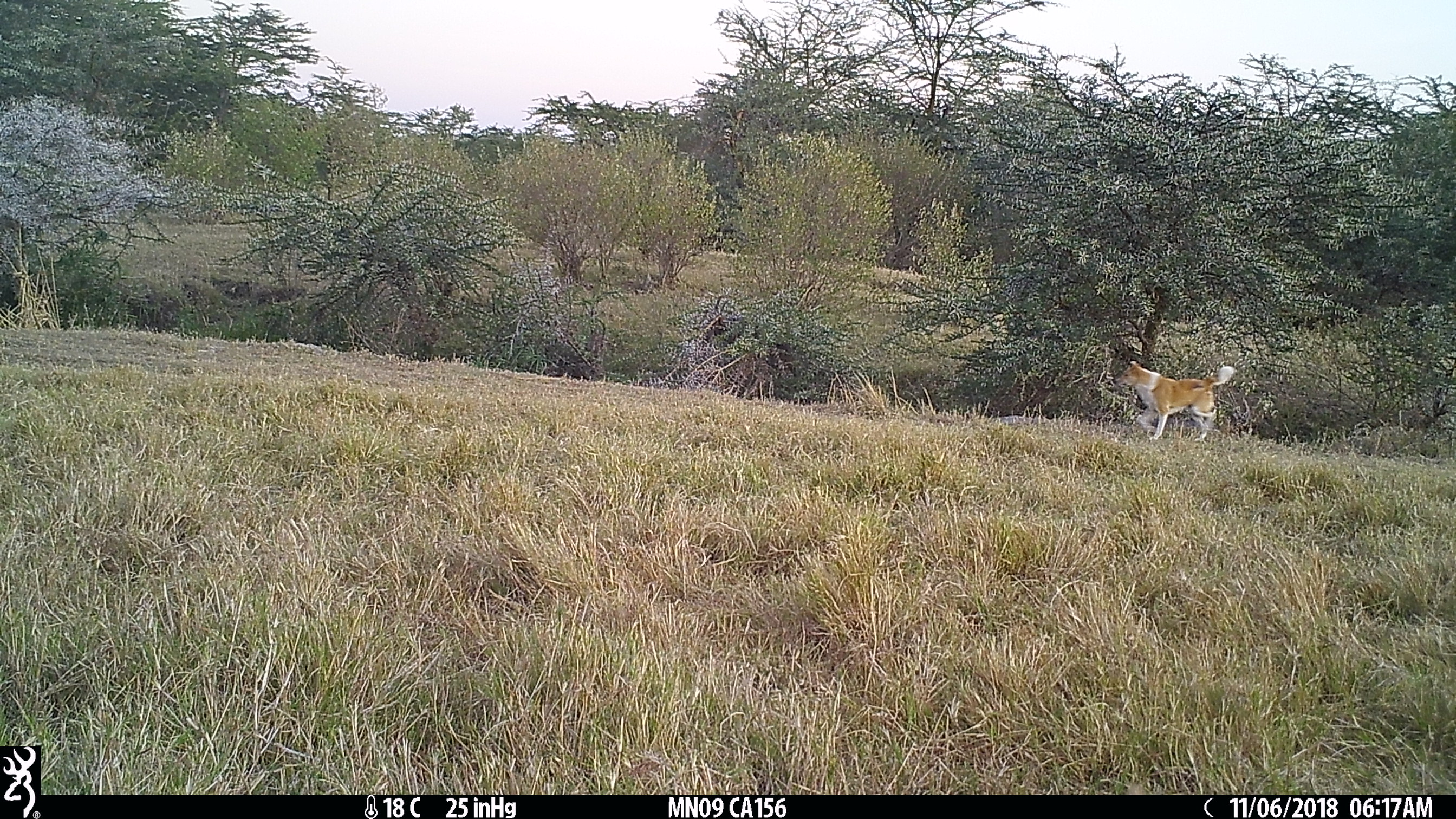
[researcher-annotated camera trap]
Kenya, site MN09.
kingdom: Animalia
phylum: Chordata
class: Mammalia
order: Carnivora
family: Canidae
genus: Canis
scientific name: Canis familiaris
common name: domestic dog